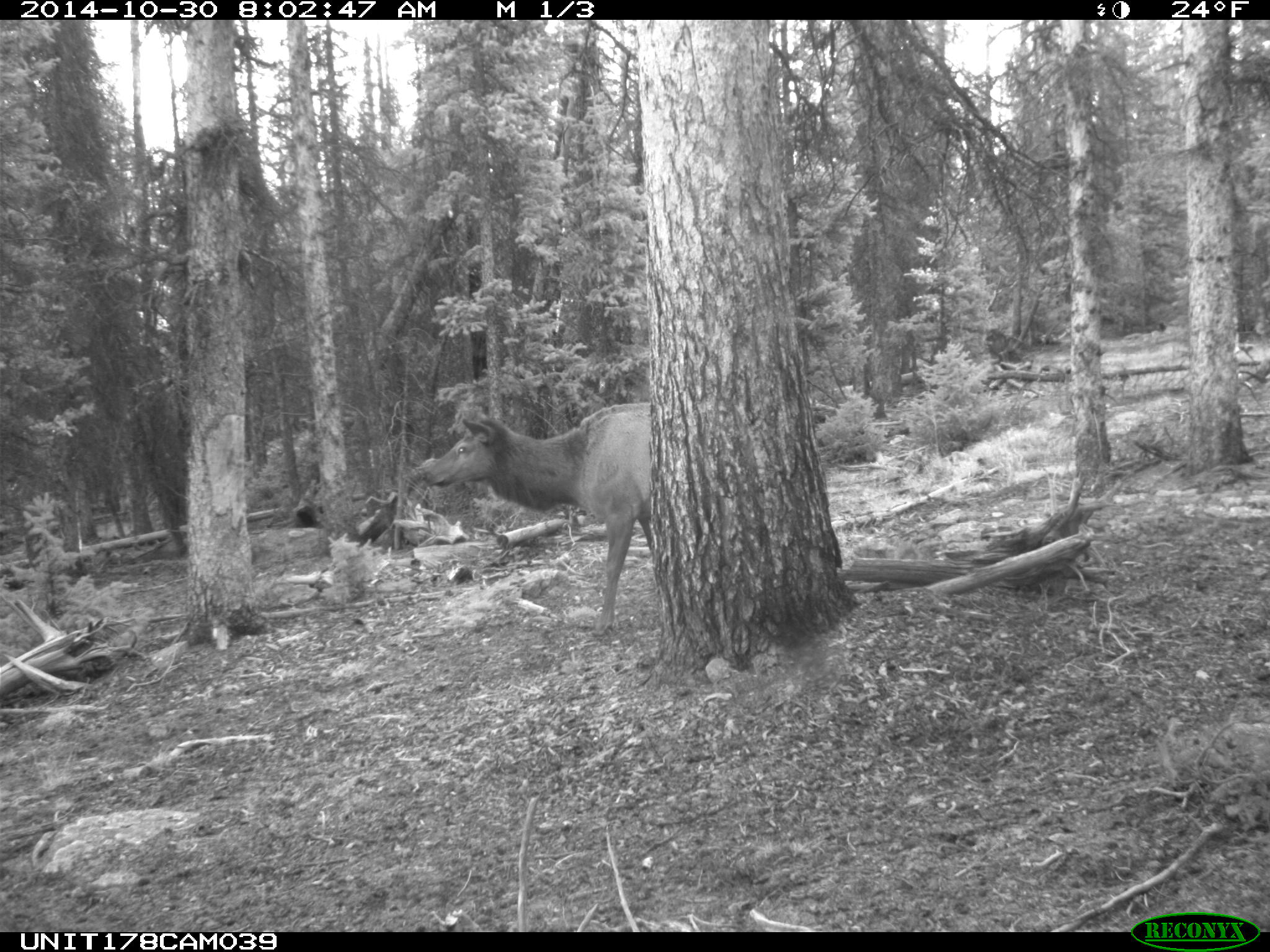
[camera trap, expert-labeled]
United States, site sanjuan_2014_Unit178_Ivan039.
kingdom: Animalia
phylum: Chordata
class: Mammalia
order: Artiodactyla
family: Cervidae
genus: Cervus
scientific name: Cervus elaphus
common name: red deer